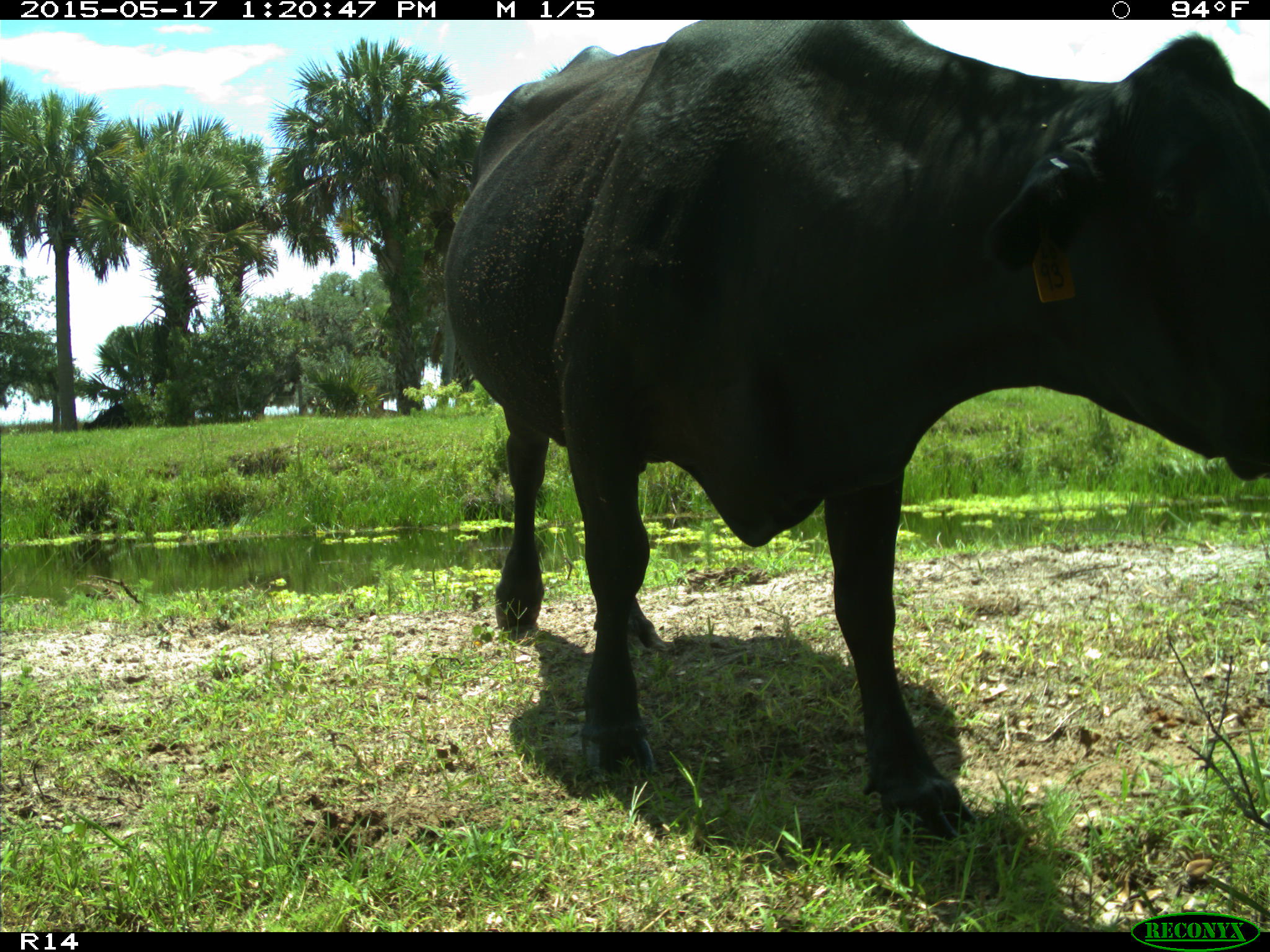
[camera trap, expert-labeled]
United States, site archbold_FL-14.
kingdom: Animalia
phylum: Chordata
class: Mammalia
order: Artiodactyla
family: Bovidae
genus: Bos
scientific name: Bos taurus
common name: domestic cow